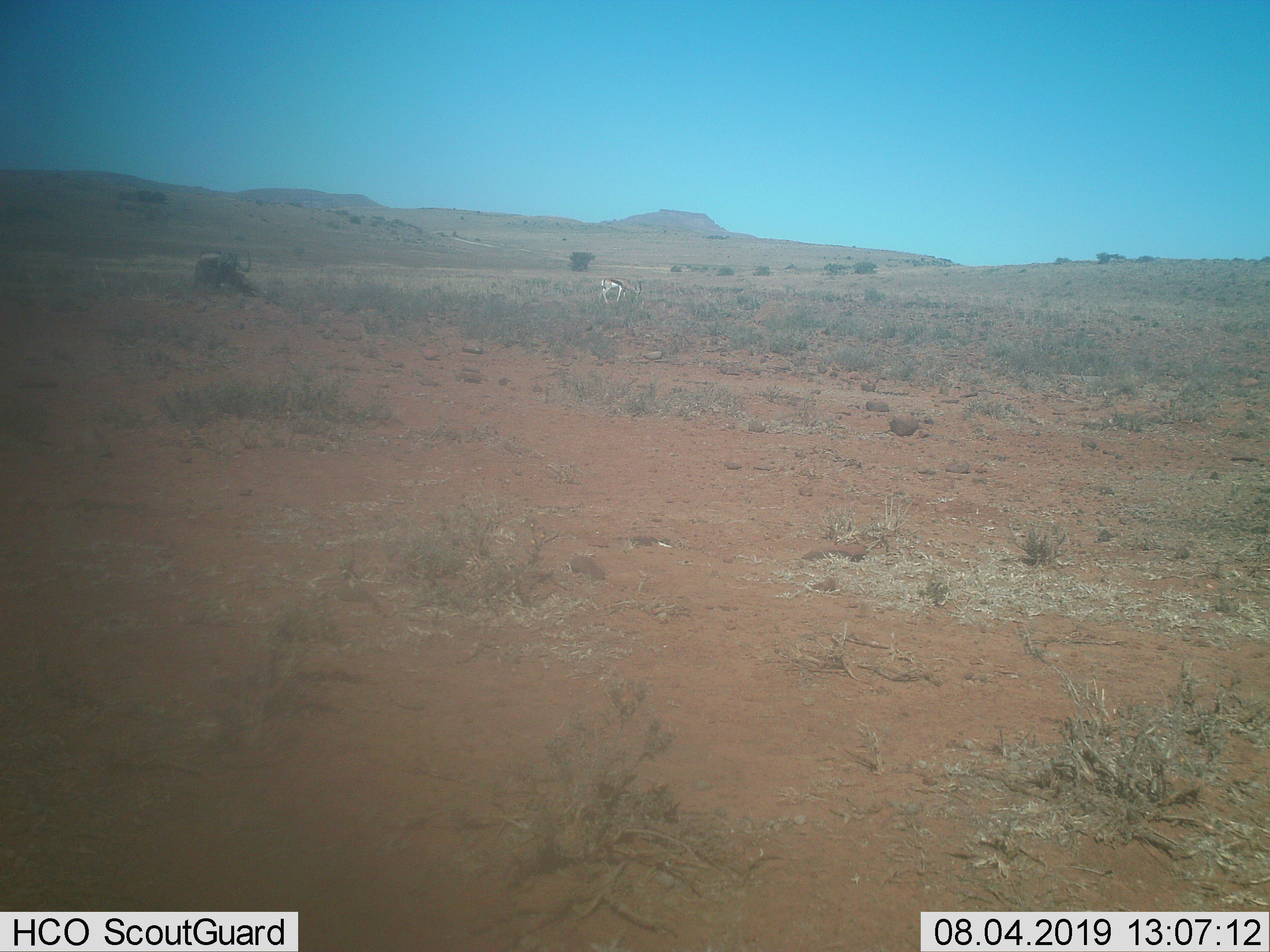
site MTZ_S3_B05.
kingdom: Animalia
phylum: Chordata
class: Mammalia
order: Artiodactyla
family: Bovidae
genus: Antidorcas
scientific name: Antidorcas marsupialis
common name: springbok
Springbok (Antidorcas marsupialis), count 1. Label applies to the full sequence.